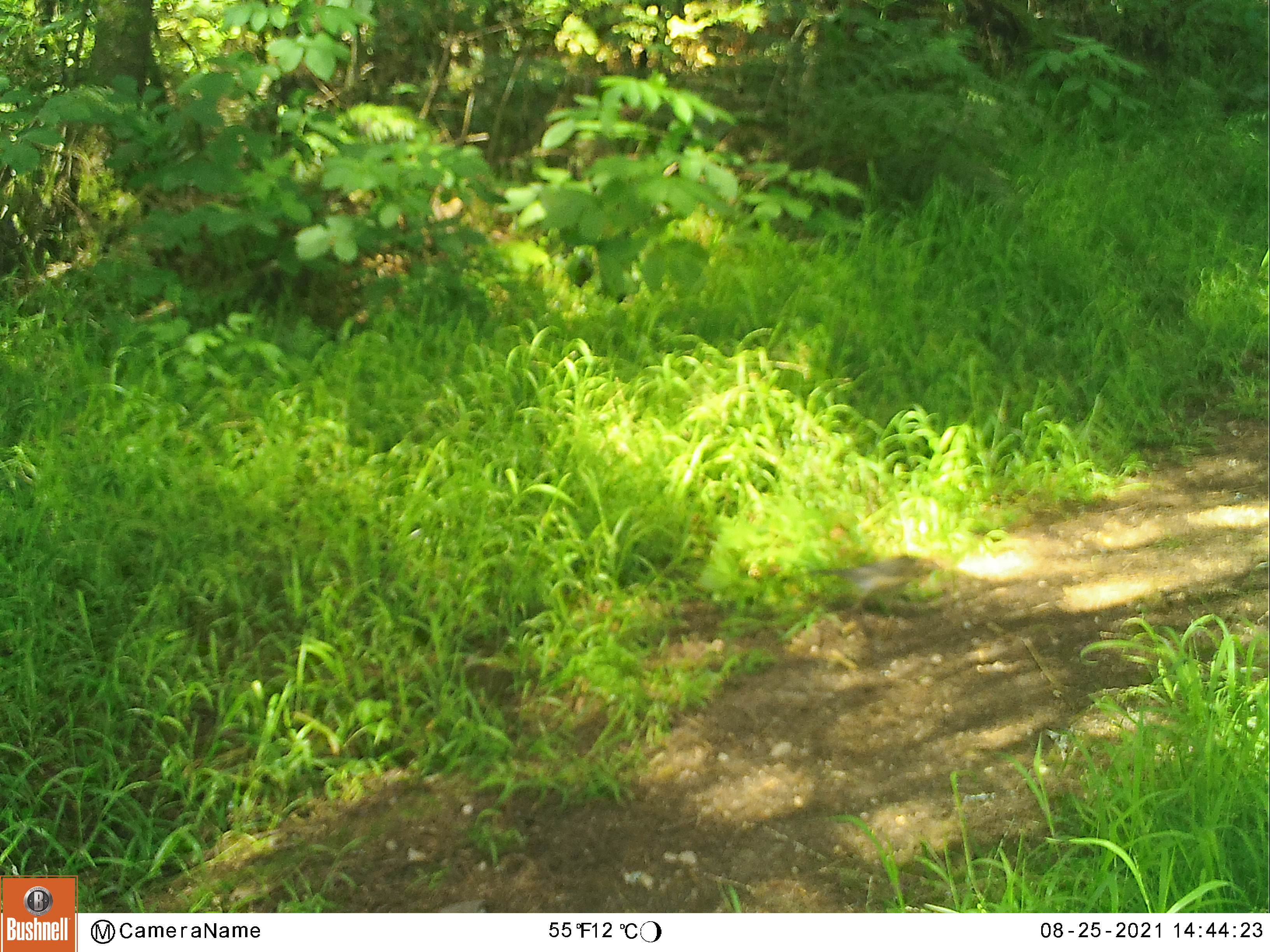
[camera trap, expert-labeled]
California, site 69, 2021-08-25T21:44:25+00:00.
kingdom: Animalia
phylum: Chordata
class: Aves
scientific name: Aves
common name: bird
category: unknown bird